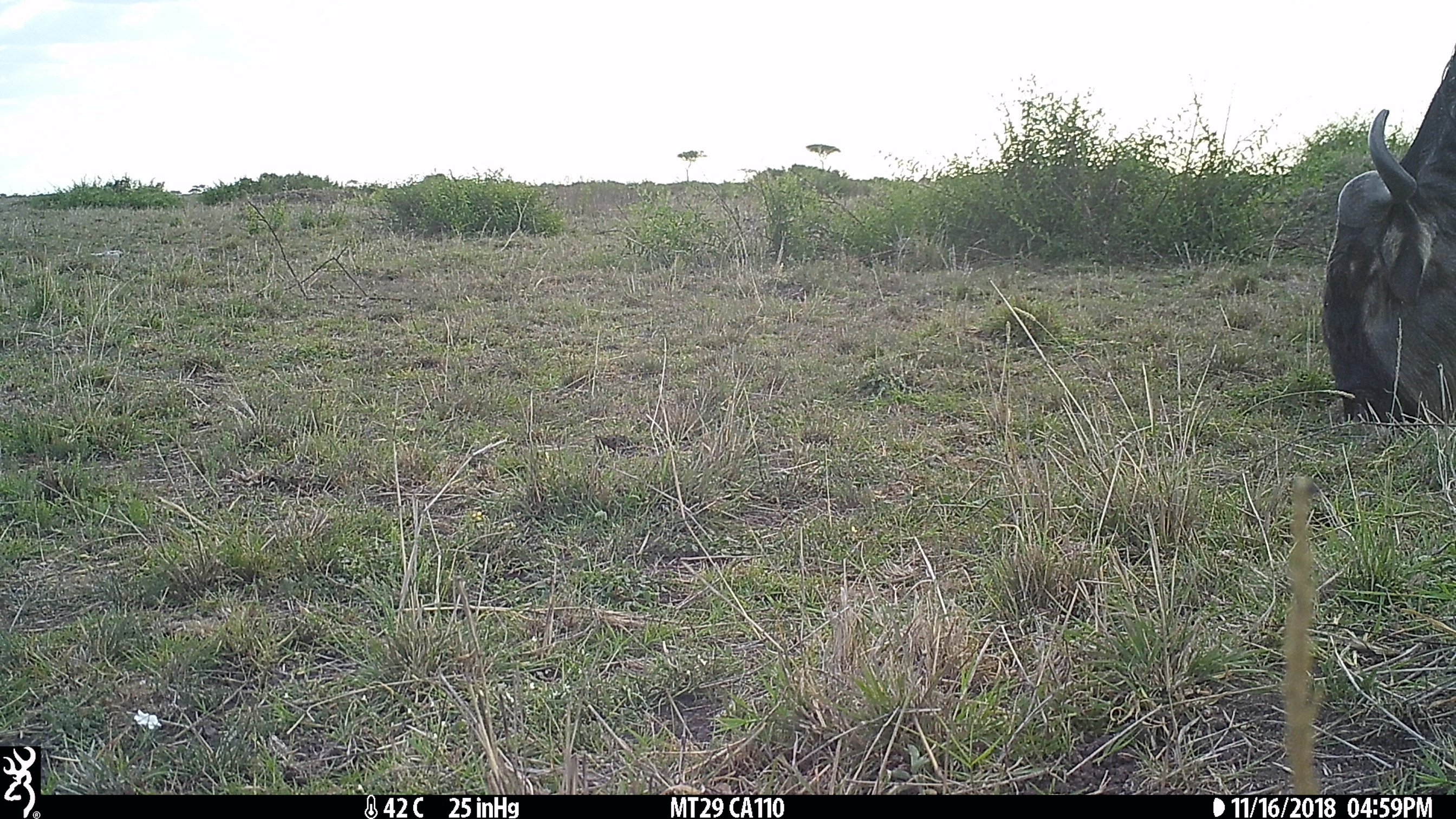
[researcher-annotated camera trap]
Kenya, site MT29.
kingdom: Animalia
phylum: Chordata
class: Mammalia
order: Artiodactyla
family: Bovidae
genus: Connochaetes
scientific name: Connochaetes taurinus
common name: blue wildebeest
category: wildebeest